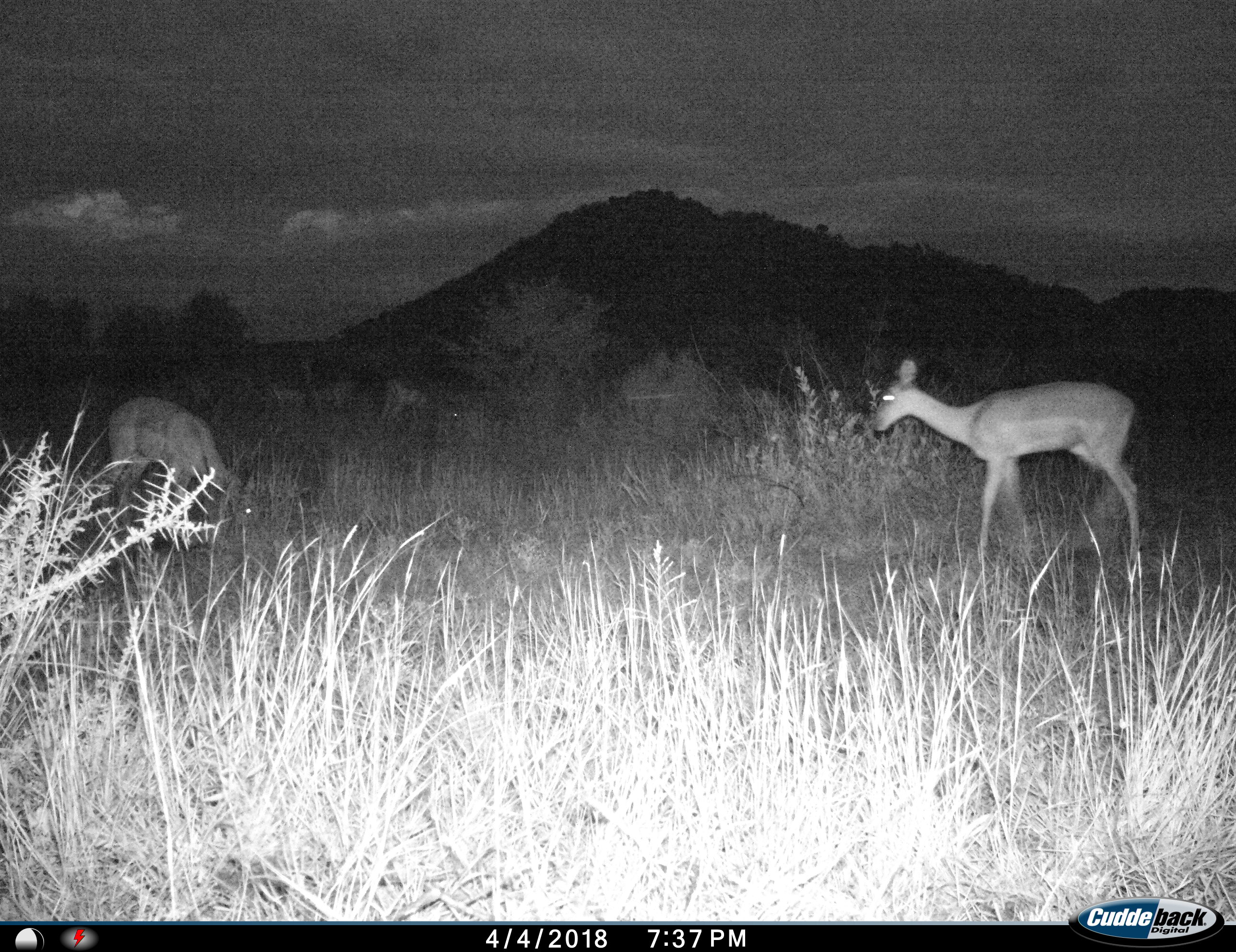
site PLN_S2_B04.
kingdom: Animalia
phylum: Chordata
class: Mammalia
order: Artiodactyla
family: Bovidae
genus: Aepyceros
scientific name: Aepyceros melampus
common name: impala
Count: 5.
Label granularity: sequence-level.